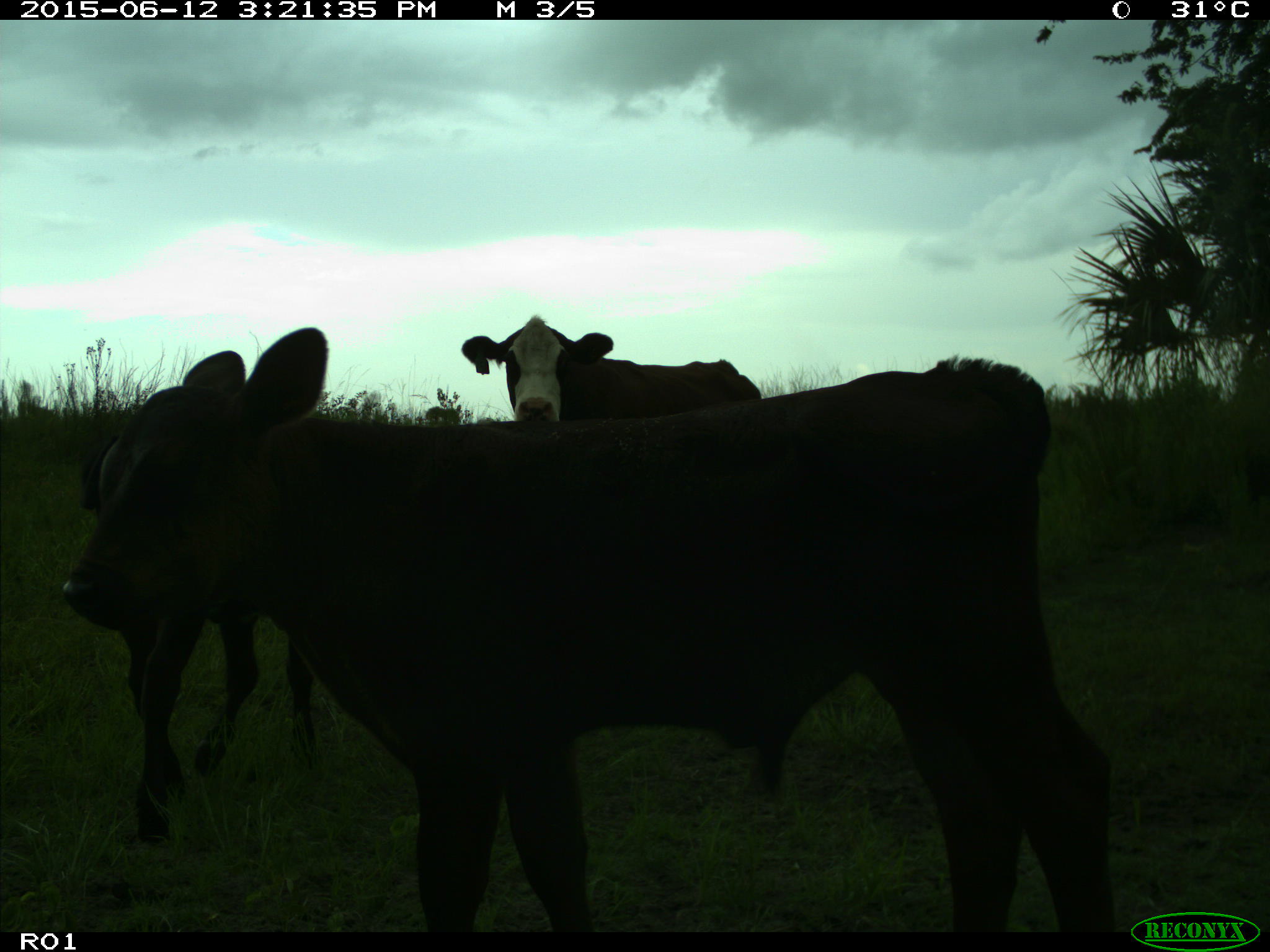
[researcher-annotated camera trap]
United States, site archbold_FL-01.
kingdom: Animalia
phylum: Chordata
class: Mammalia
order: Artiodactyla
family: Bovidae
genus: Bos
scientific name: Bos taurus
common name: domestic cow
Bos taurus (domestic cow).